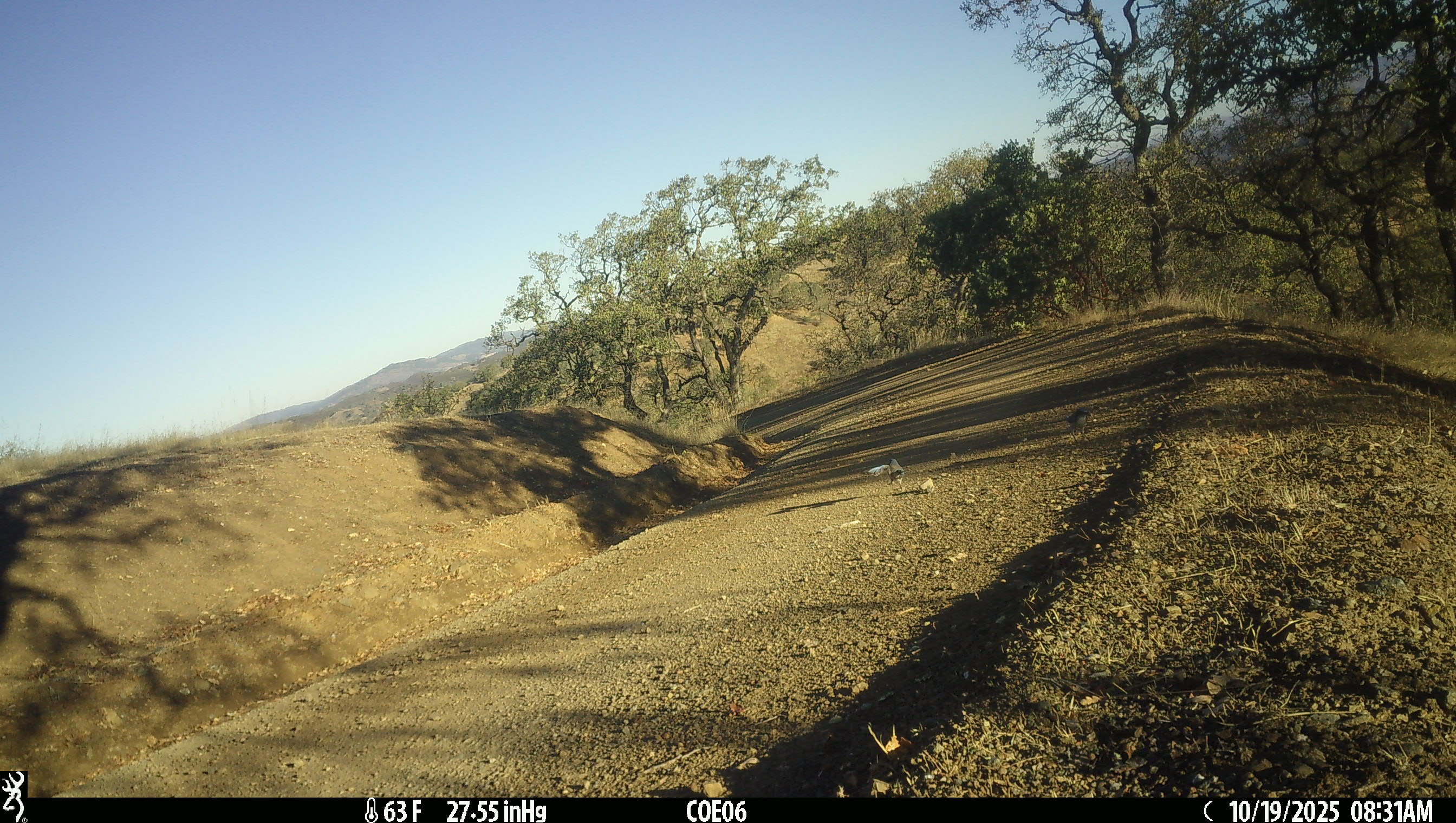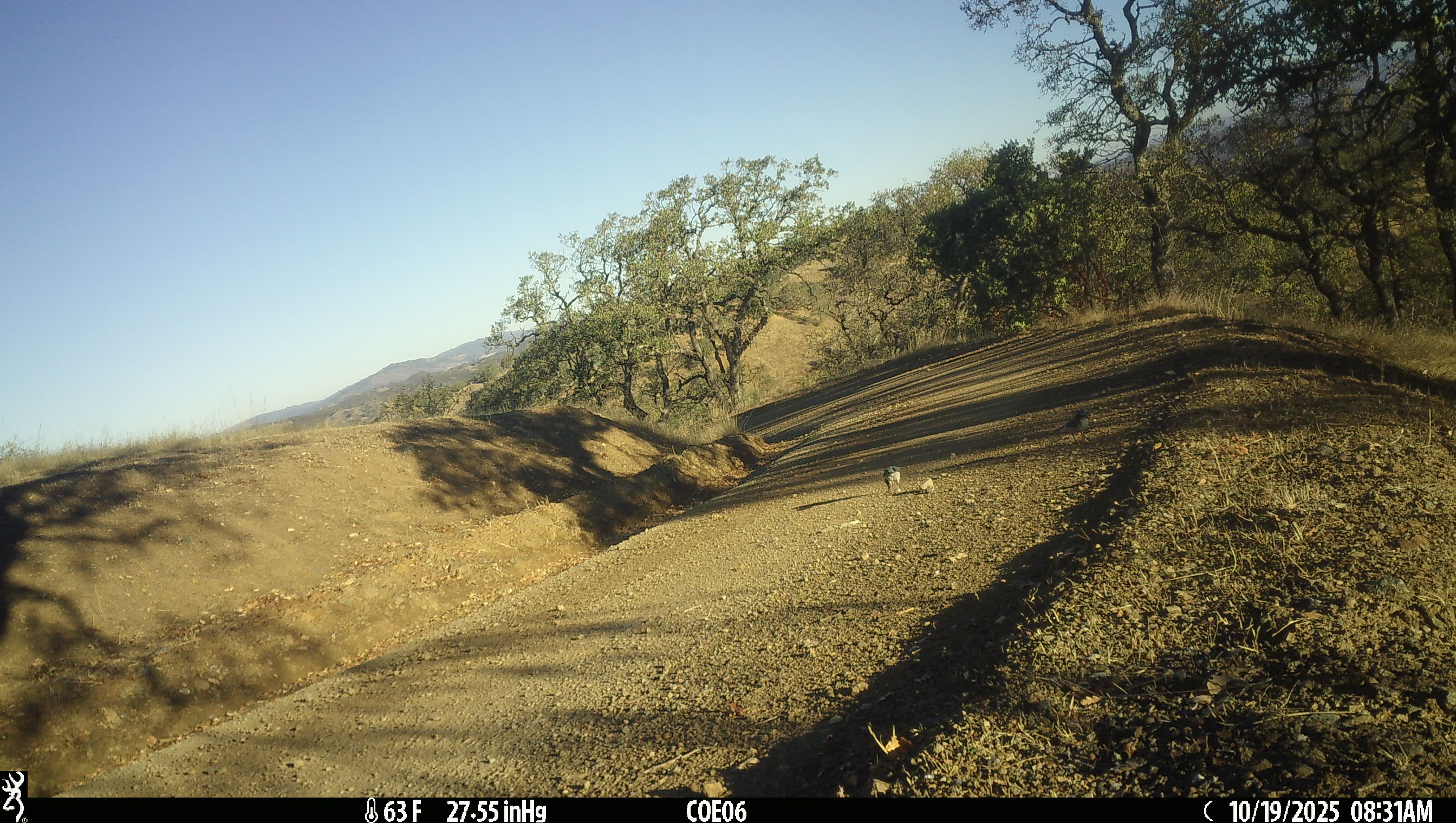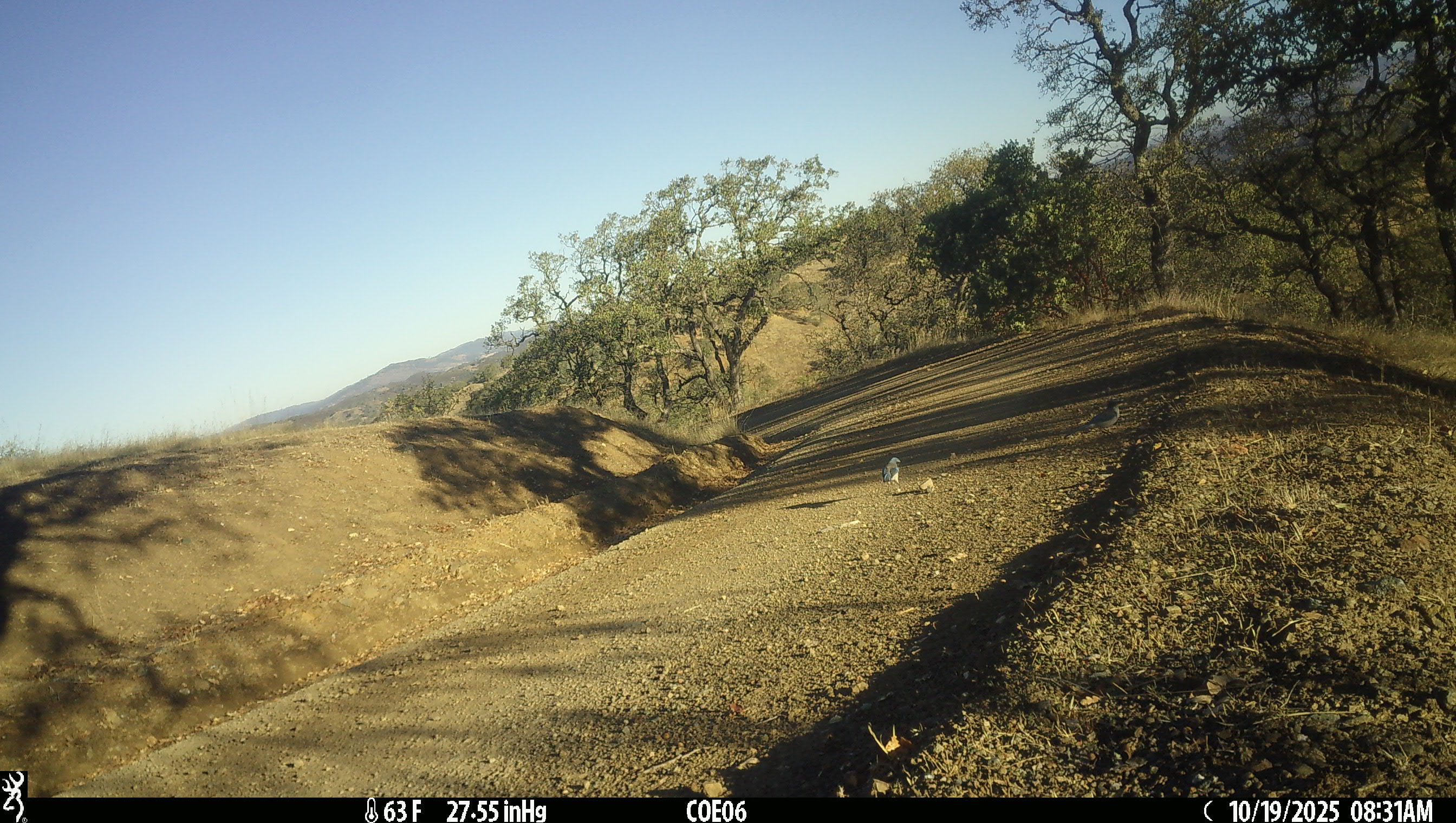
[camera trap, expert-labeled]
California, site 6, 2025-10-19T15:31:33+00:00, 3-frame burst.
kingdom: Animalia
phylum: Chordata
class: Aves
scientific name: Aves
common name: bird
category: unknown bird